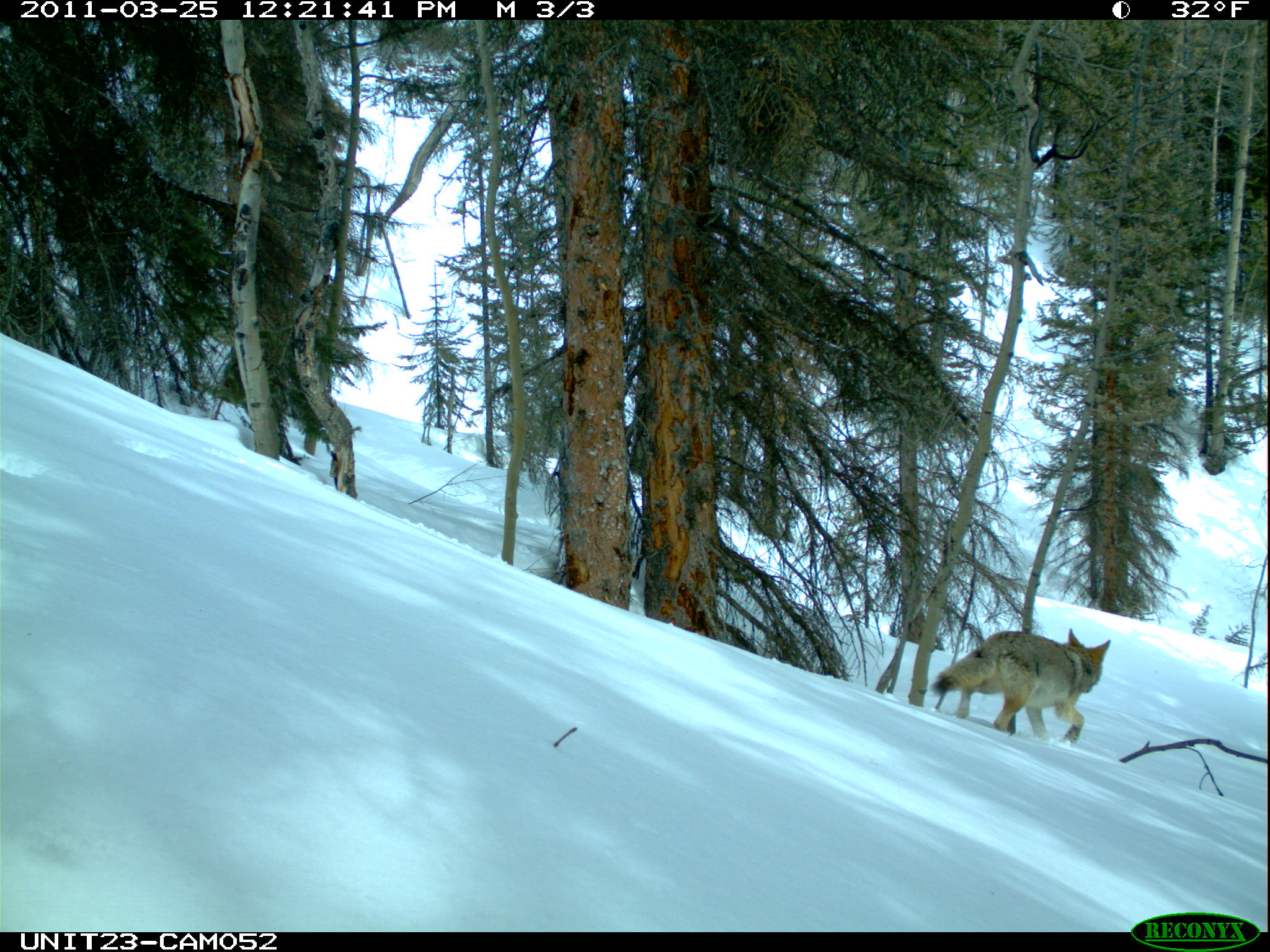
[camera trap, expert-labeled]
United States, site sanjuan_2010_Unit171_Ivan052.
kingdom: Animalia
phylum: Chordata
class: Mammalia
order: Carnivora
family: Canidae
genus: Canis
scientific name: Canis latrans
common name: coyote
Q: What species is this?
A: Canis latrans (coyote).